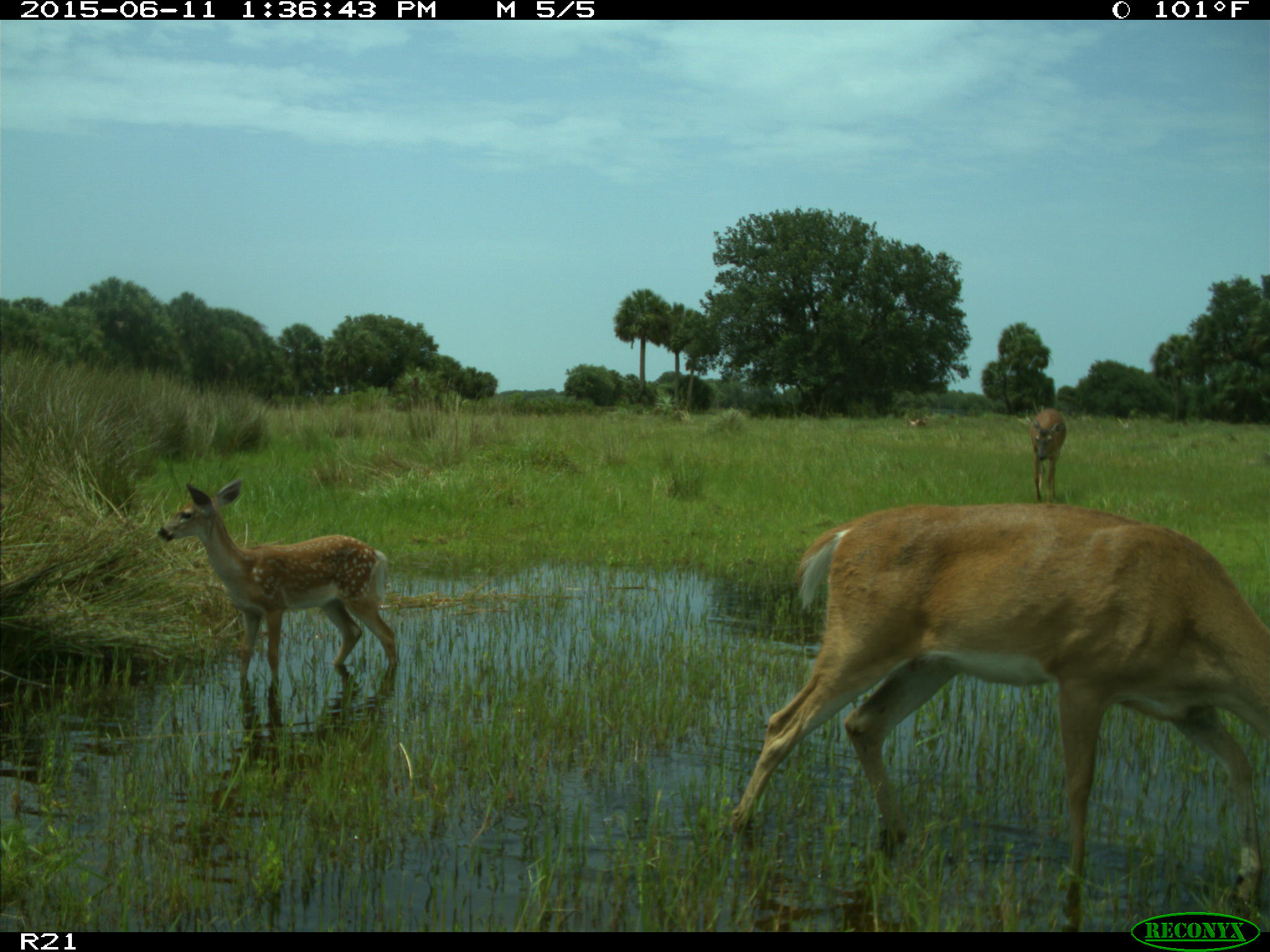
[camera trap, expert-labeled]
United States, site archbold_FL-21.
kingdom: Animalia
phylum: Chordata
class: Mammalia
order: Artiodactyla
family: Cervidae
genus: Odocoileus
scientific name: Odocoileus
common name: deer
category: unidentified deer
Unidentified deer (deer) (Odocoileus).